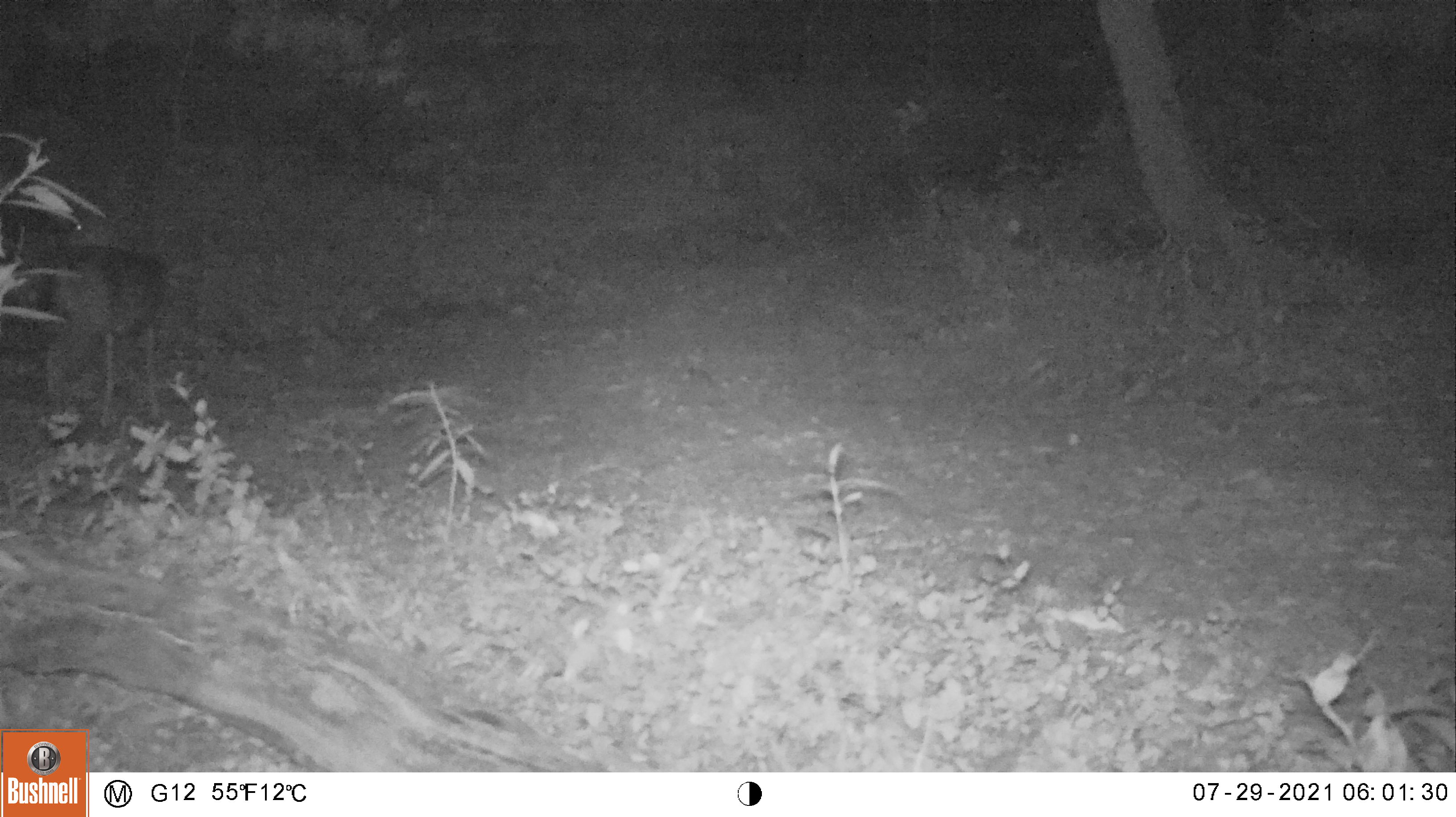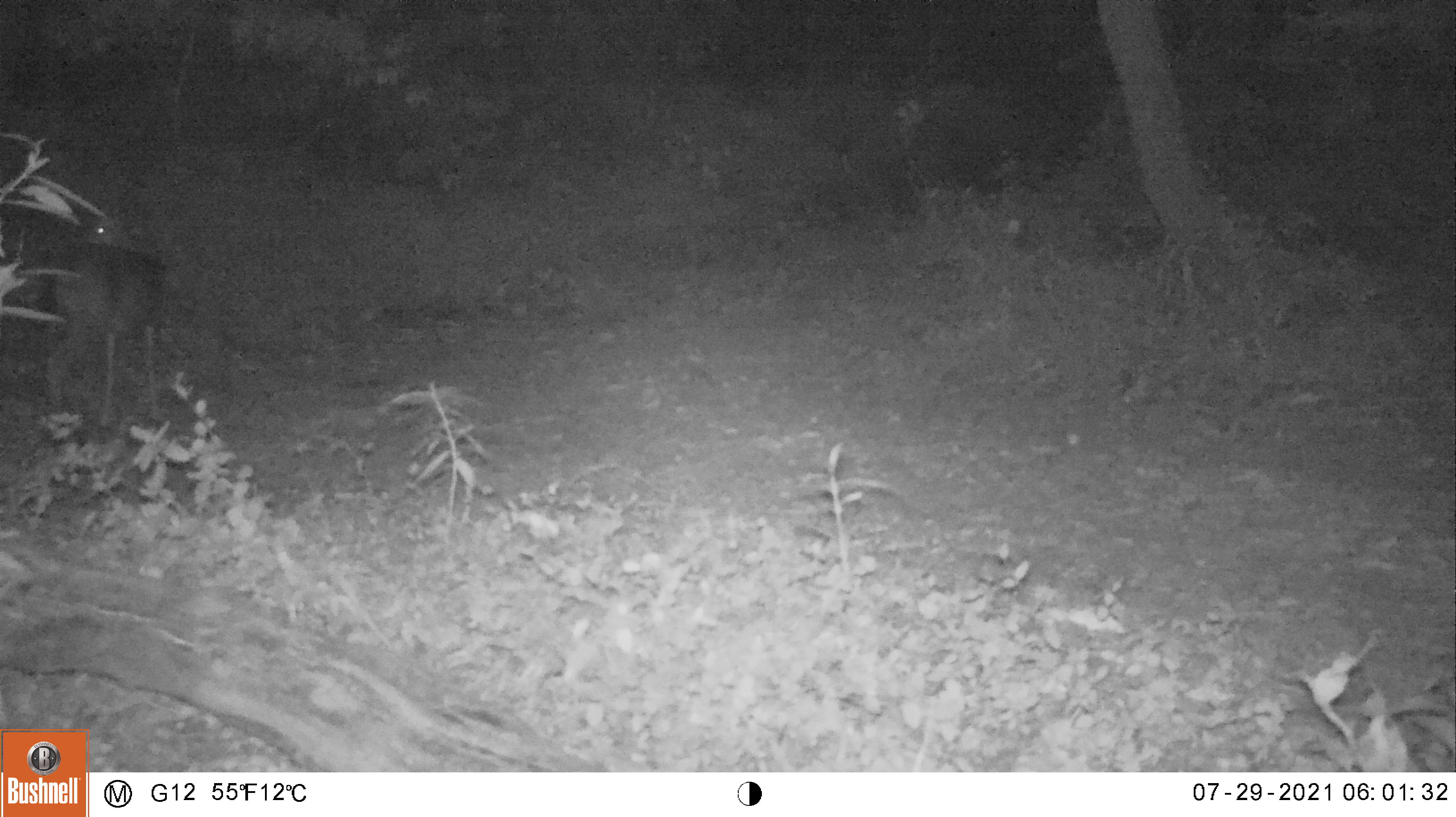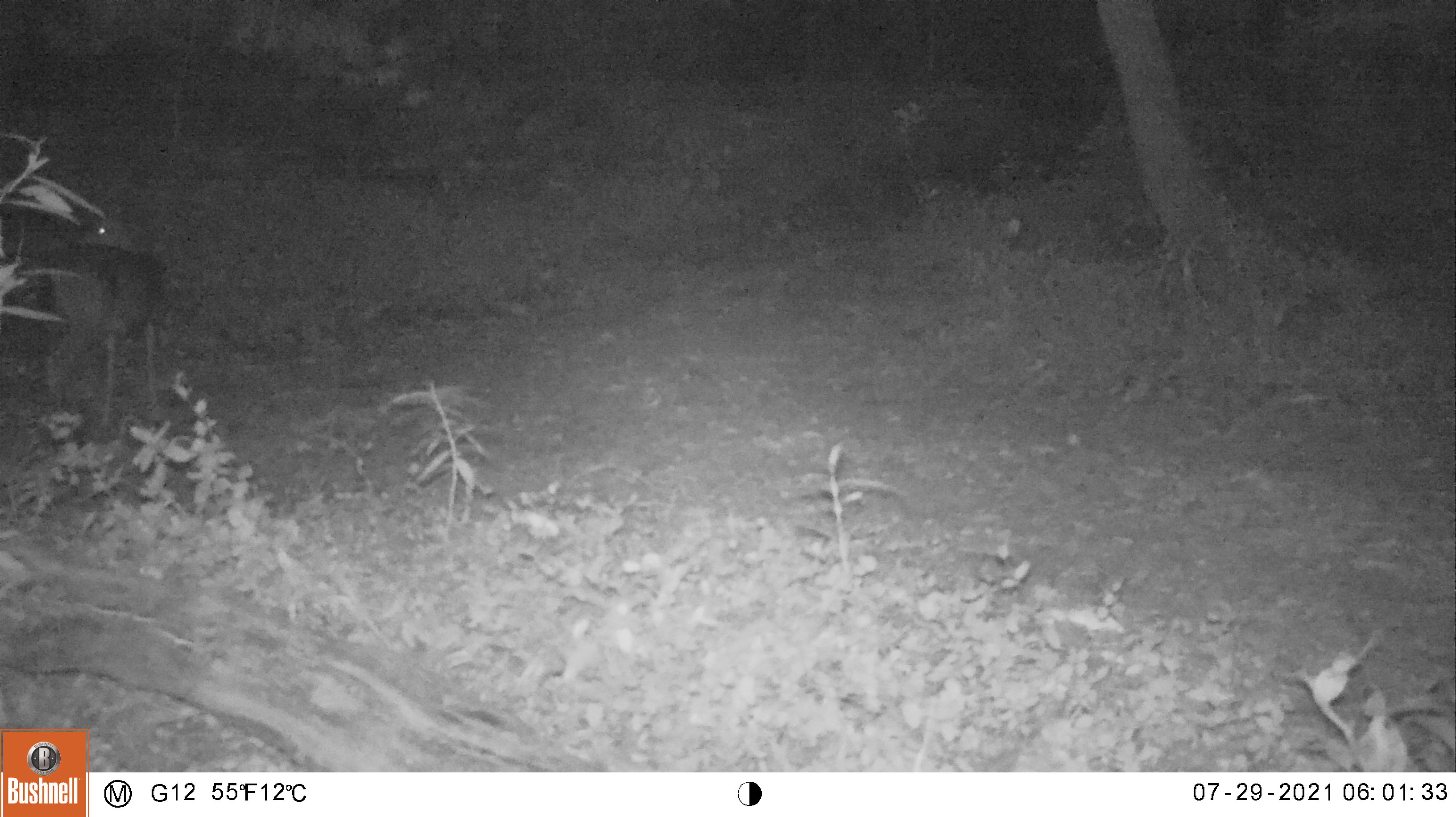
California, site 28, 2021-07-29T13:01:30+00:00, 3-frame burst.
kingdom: Animalia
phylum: Chordata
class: Mammalia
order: Artiodactyla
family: Cervidae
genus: Odocoileus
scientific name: Odocoileus hemionus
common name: mule deer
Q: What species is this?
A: Mule deer (Odocoileus hemionus).